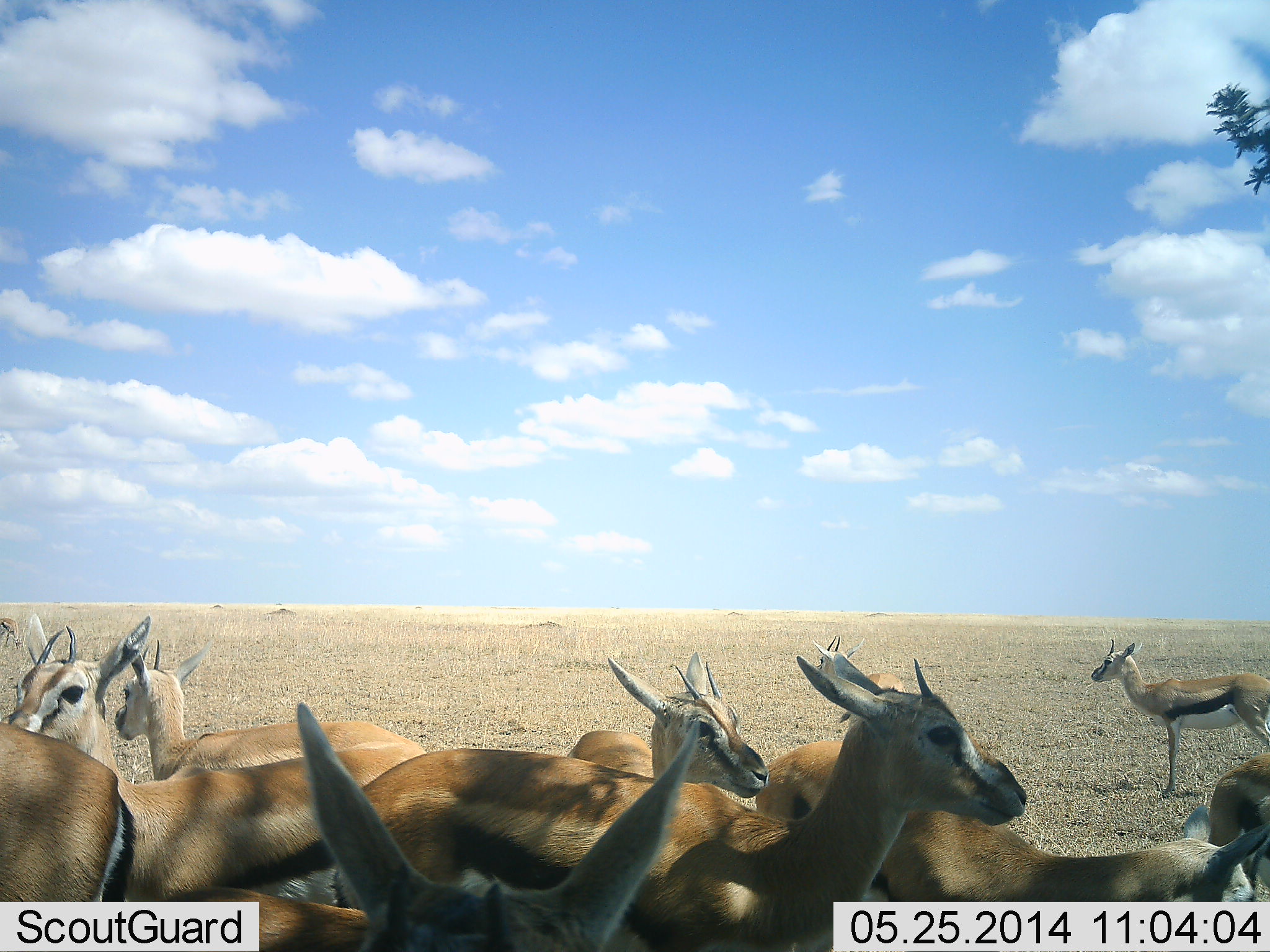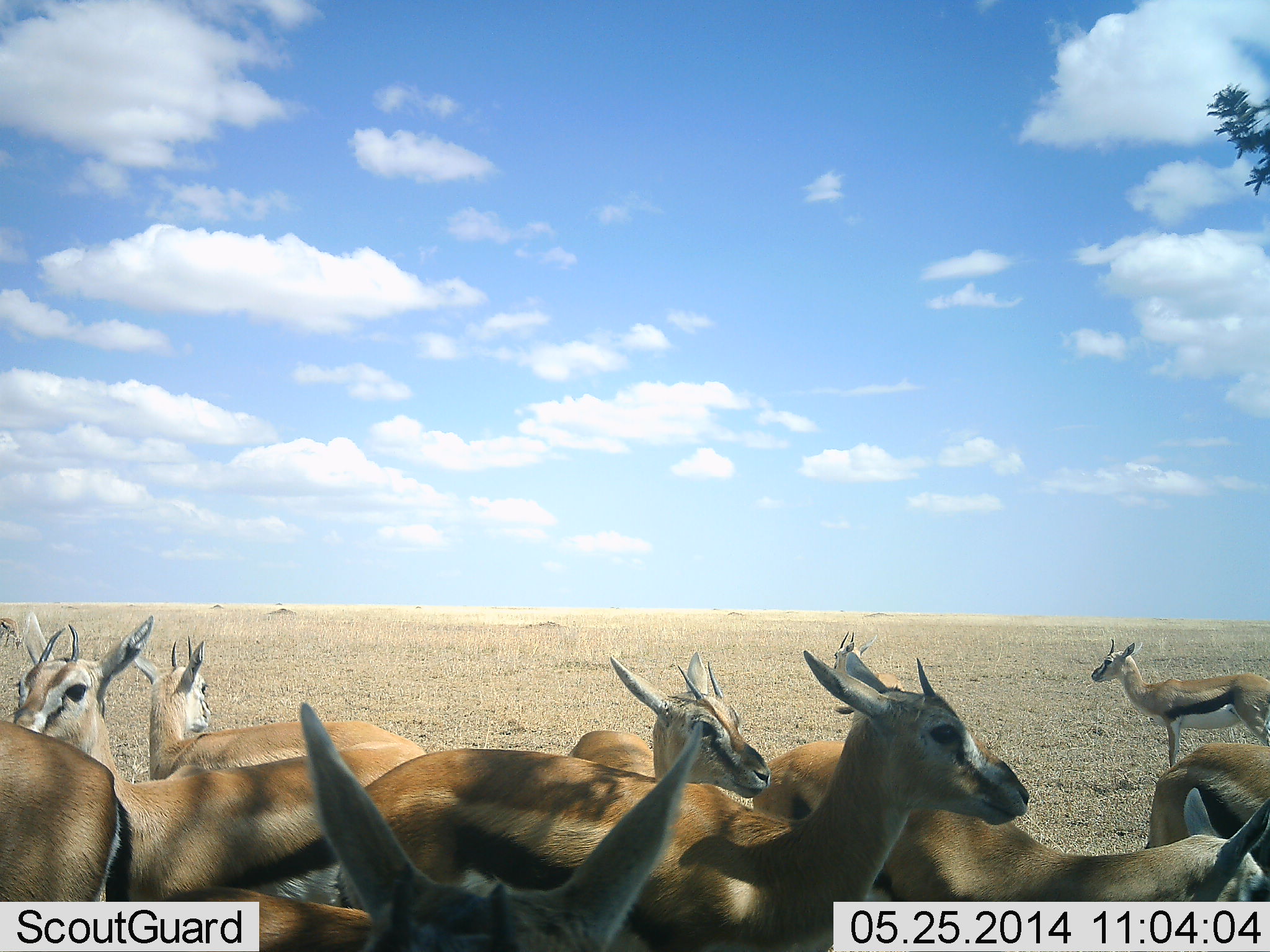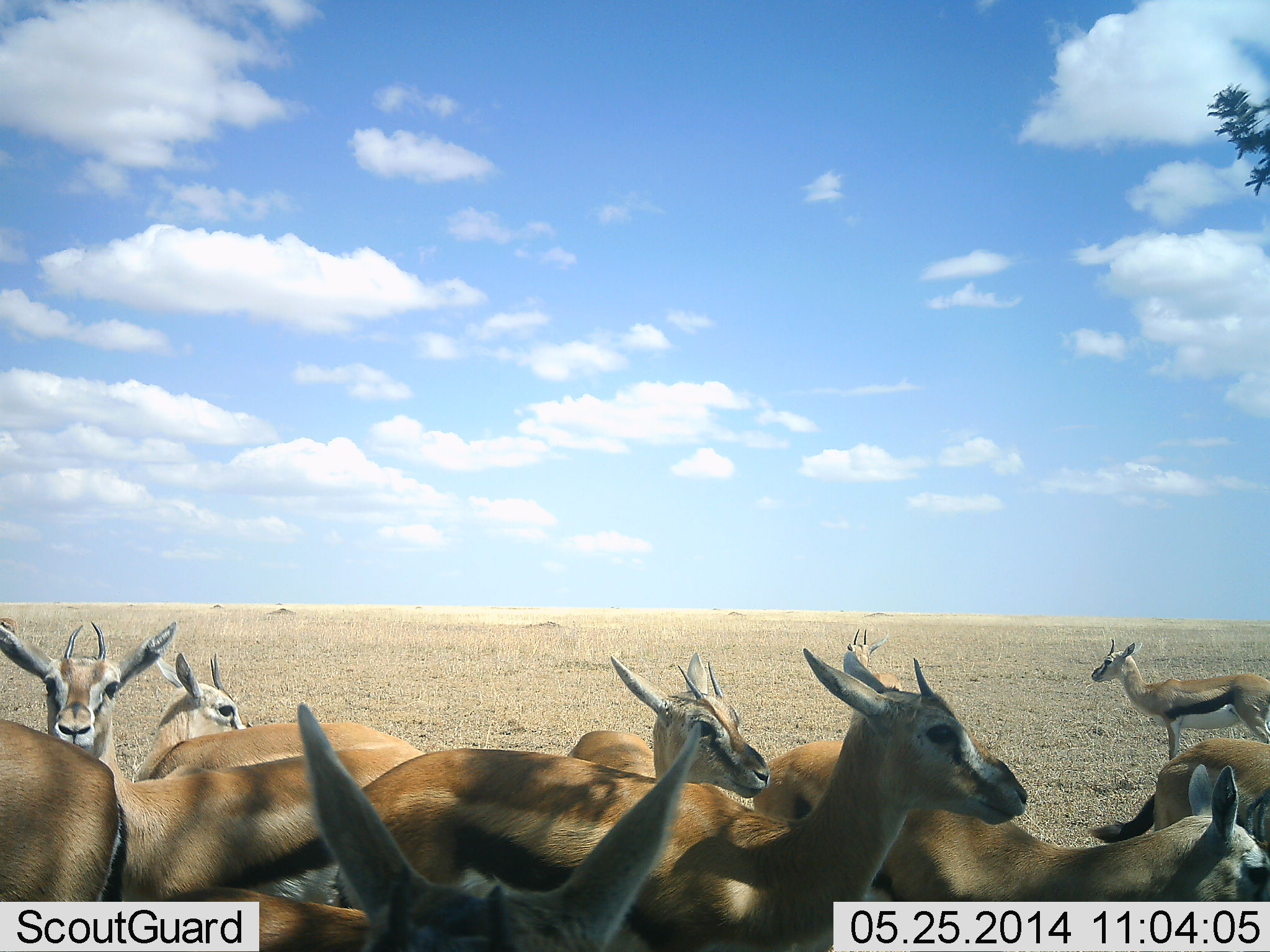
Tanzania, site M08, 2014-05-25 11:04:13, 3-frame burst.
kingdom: Animalia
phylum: Chordata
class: Mammalia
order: Artiodactyla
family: Bovidae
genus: Eudorcas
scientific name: Eudorcas thomsonii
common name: thomson's gazelle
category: gazellethomsons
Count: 10.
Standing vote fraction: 98%.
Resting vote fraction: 13%.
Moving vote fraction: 4%.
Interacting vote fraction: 6%.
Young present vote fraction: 2%.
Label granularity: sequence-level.